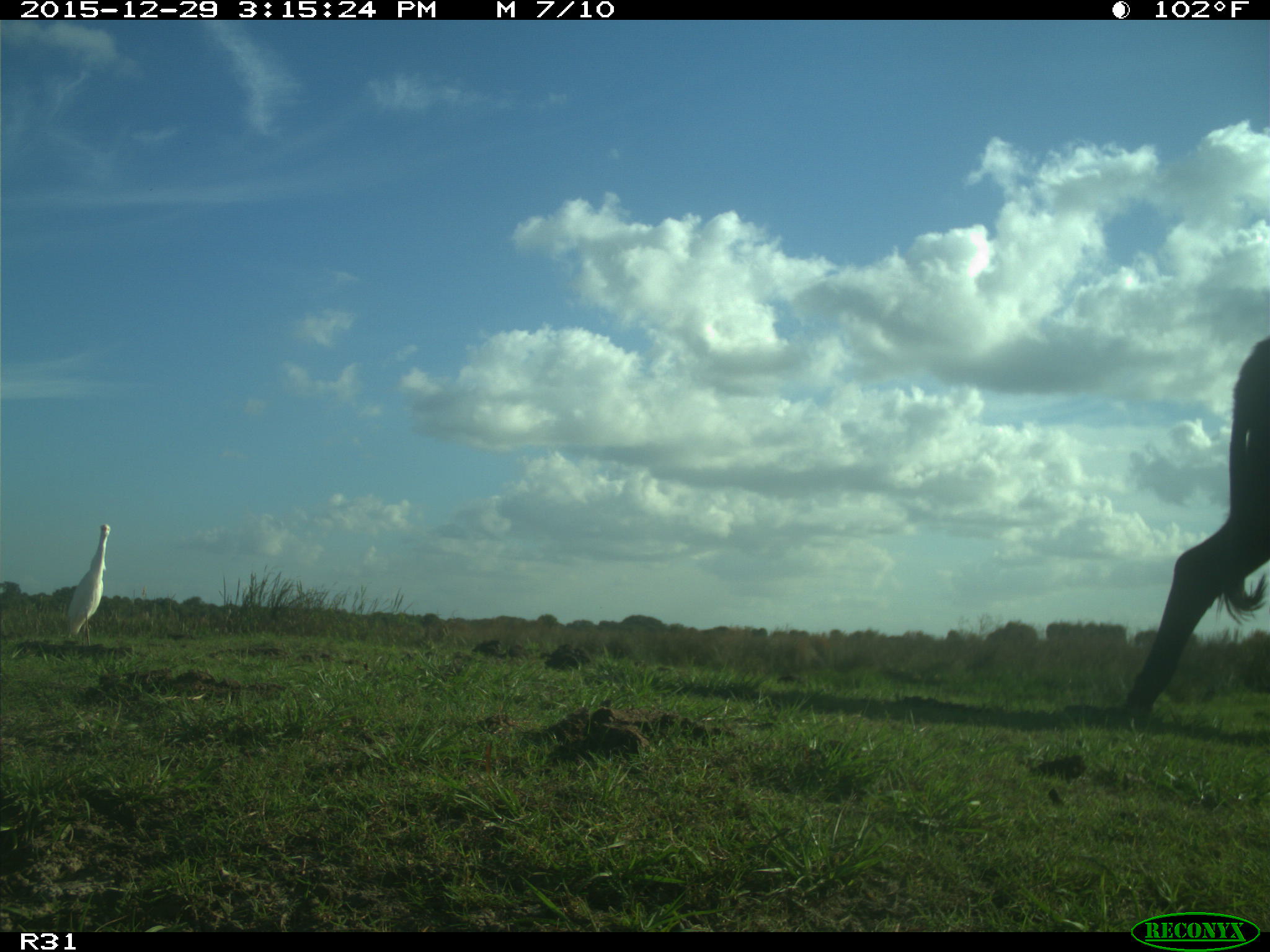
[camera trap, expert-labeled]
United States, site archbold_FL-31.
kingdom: Animalia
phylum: Chordata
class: Mammalia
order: Artiodactyla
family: Bovidae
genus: Bos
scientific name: Bos taurus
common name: domestic cow